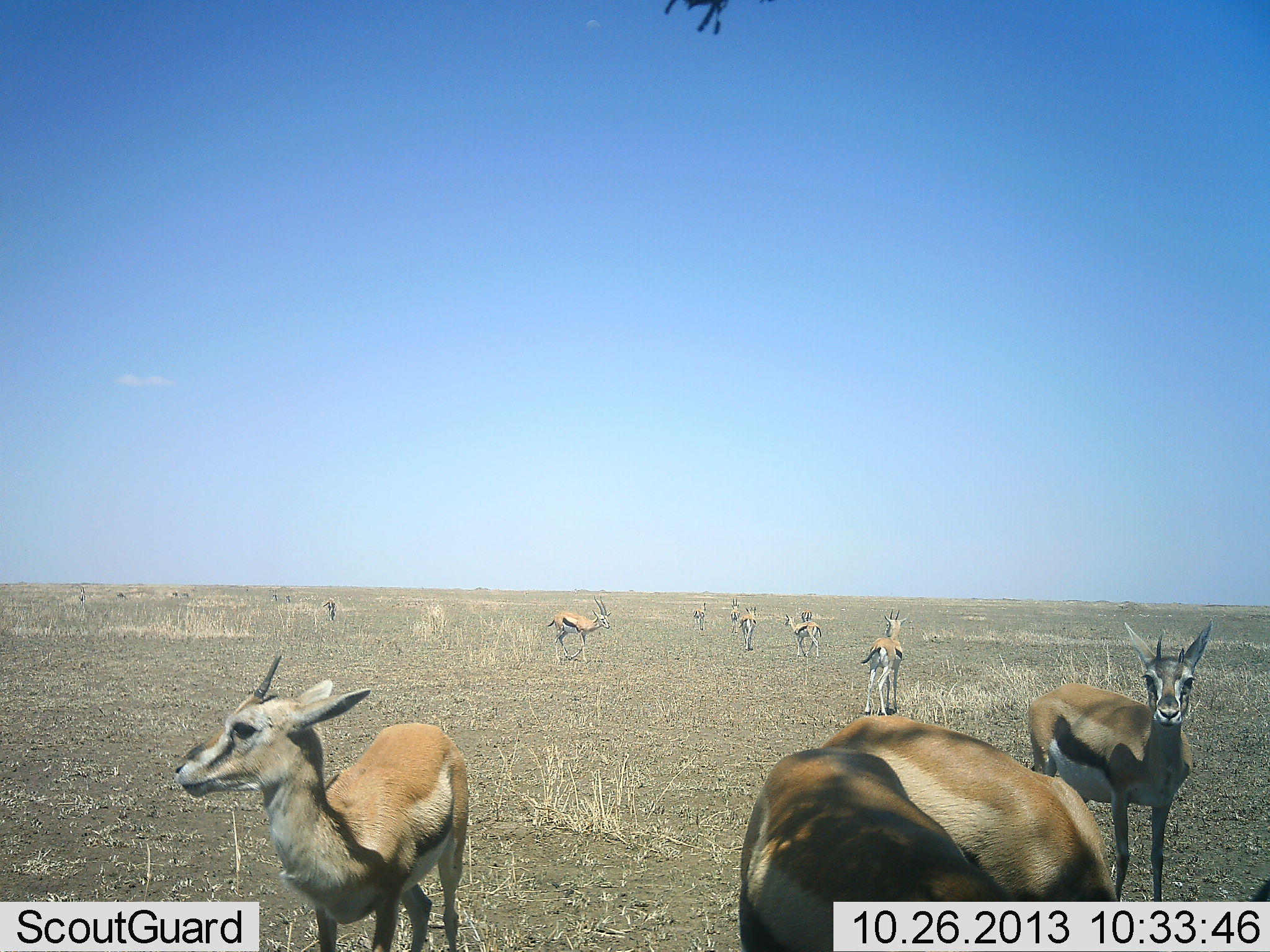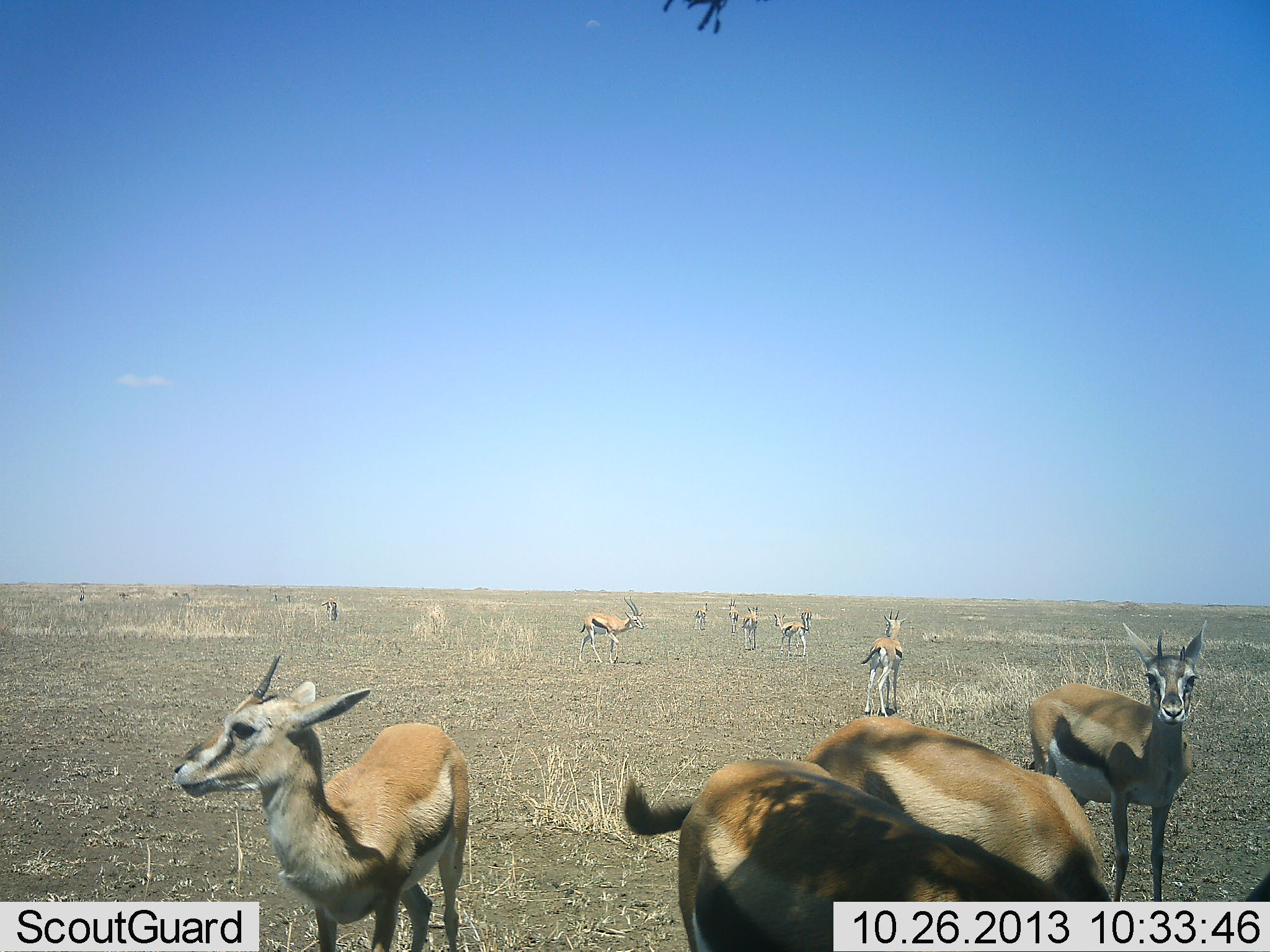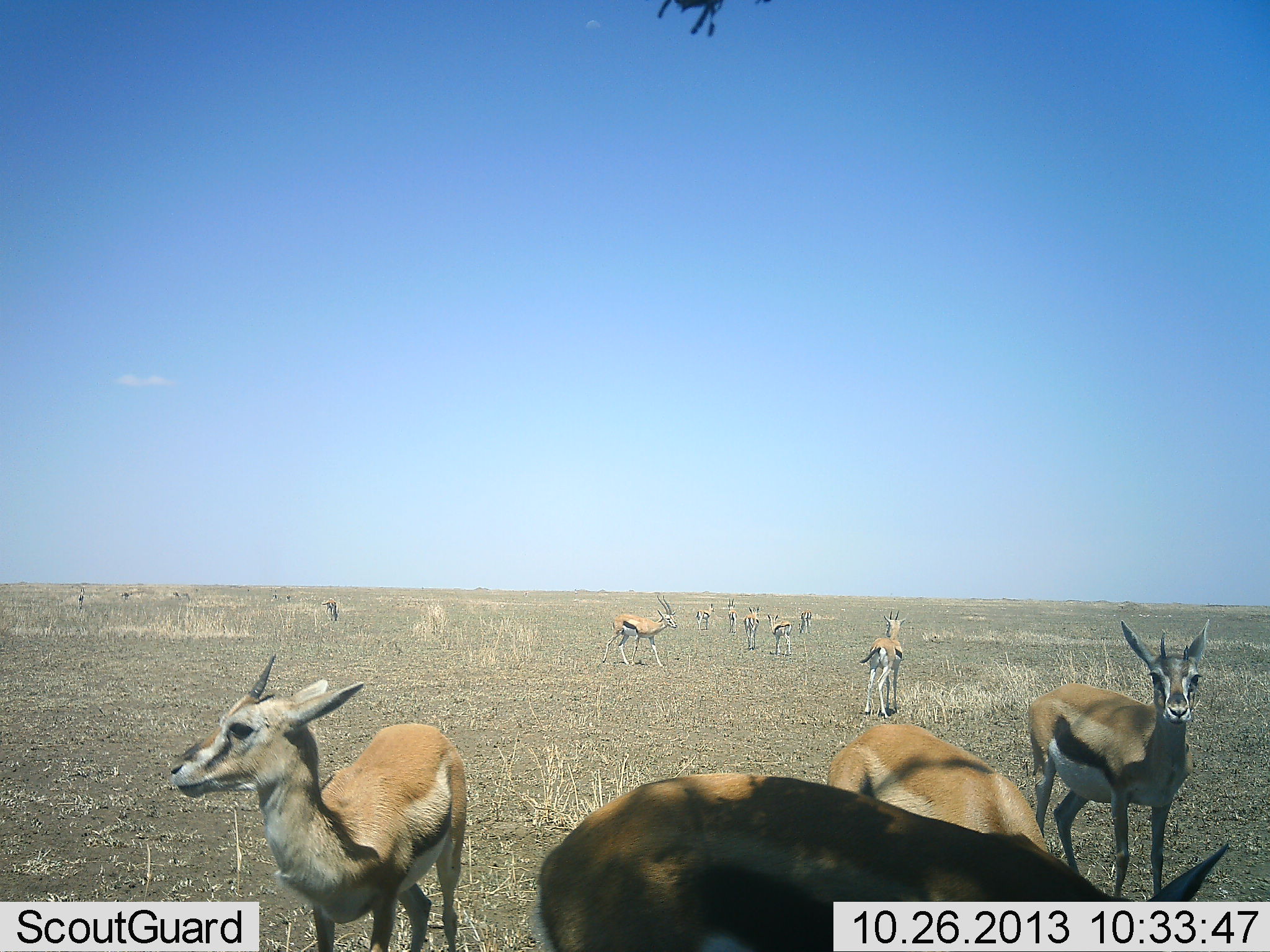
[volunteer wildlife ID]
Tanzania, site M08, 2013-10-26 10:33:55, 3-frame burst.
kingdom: Animalia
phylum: Chordata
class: Mammalia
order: Artiodactyla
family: Bovidae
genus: Eudorcas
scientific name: Eudorcas thomsonii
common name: thomson's gazelle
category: gazellethomsons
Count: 11-50.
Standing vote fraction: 88%.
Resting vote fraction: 9%.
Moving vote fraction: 63%.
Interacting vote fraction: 2%.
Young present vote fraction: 7%.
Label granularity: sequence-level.